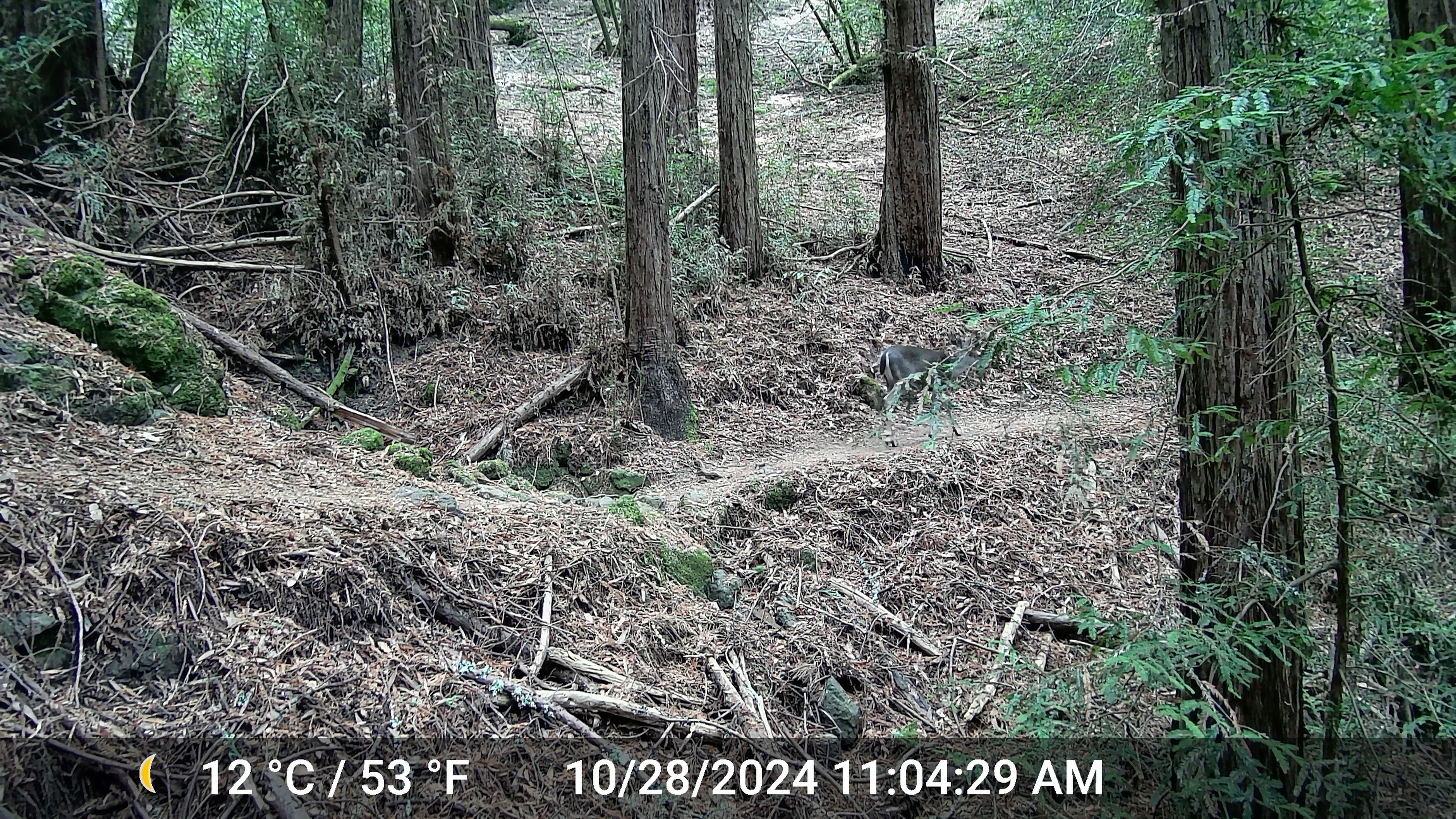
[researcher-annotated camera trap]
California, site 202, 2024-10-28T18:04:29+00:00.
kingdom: Animalia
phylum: Chordata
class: Mammalia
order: Artiodactyla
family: Cervidae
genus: Odocoileus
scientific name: Odocoileus hemionus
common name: mule deer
Mule deer (Odocoileus hemionus).